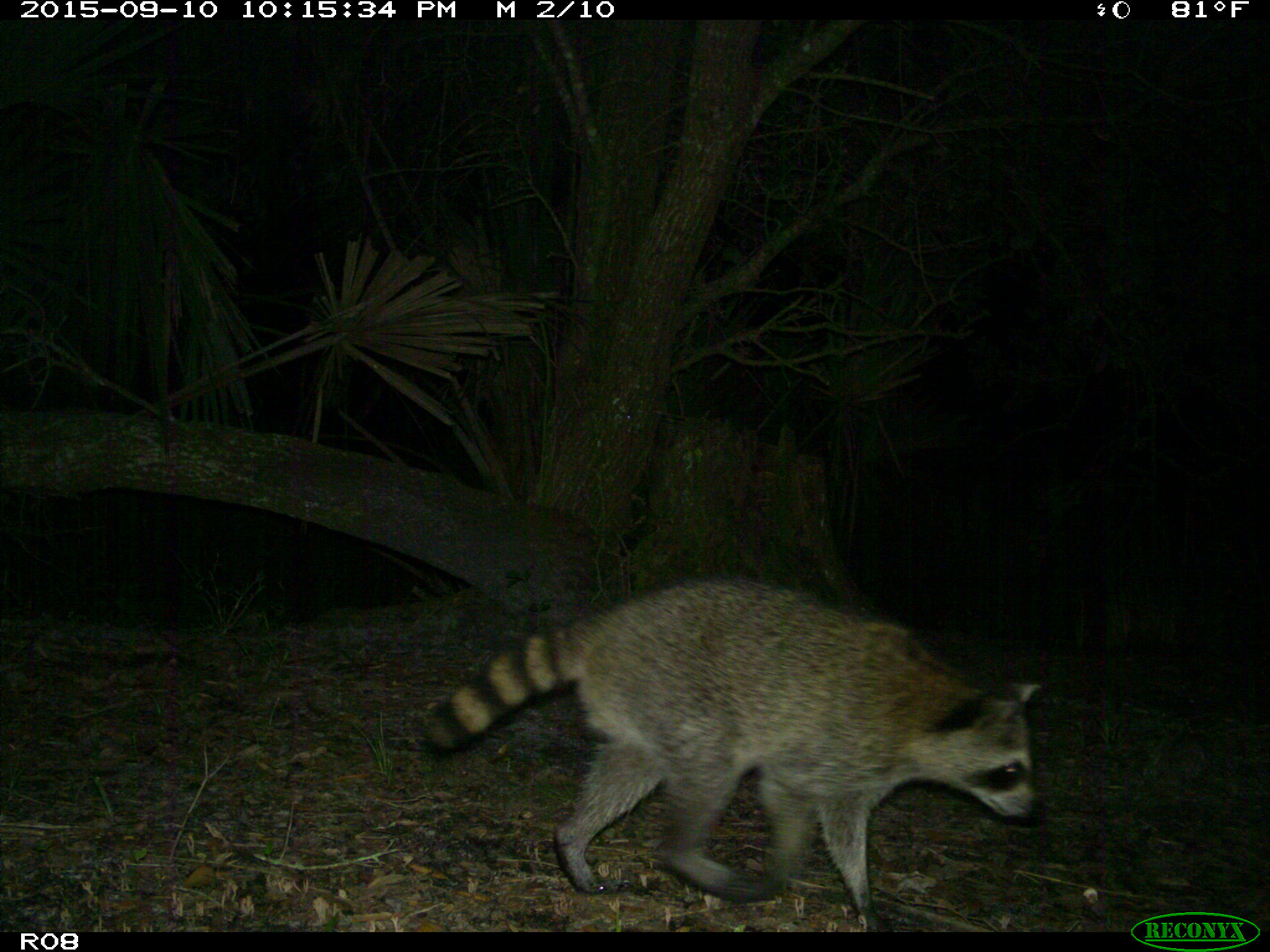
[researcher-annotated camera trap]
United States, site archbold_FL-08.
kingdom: Animalia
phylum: Chordata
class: Mammalia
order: Carnivora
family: Procyonidae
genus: Procyon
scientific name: Procyon lotor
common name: common raccoon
Procyon lotor (common raccoon).